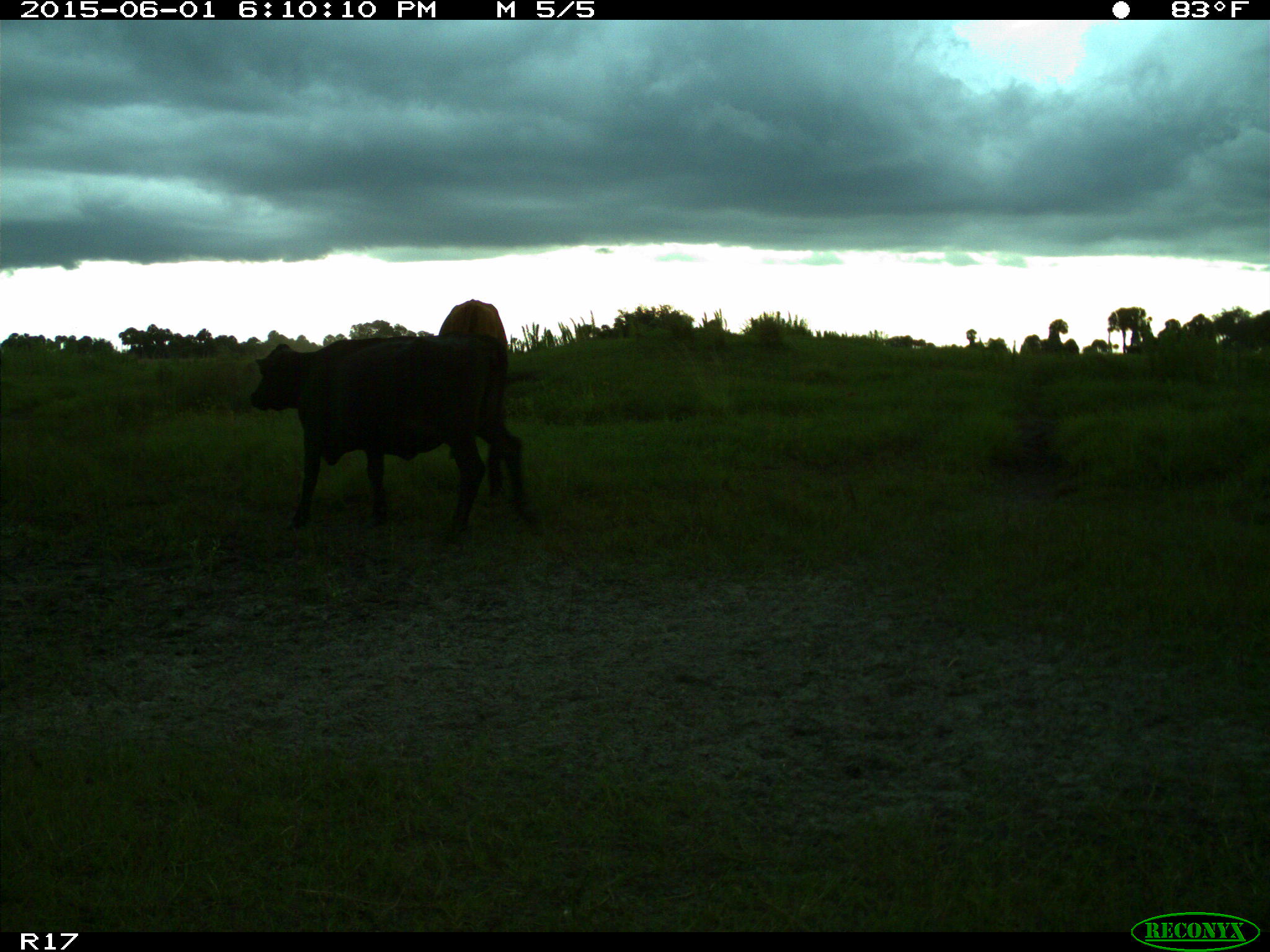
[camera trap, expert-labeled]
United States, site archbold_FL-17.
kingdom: Animalia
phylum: Chordata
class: Mammalia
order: Artiodactyla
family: Bovidae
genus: Bos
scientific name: Bos taurus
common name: domestic cow